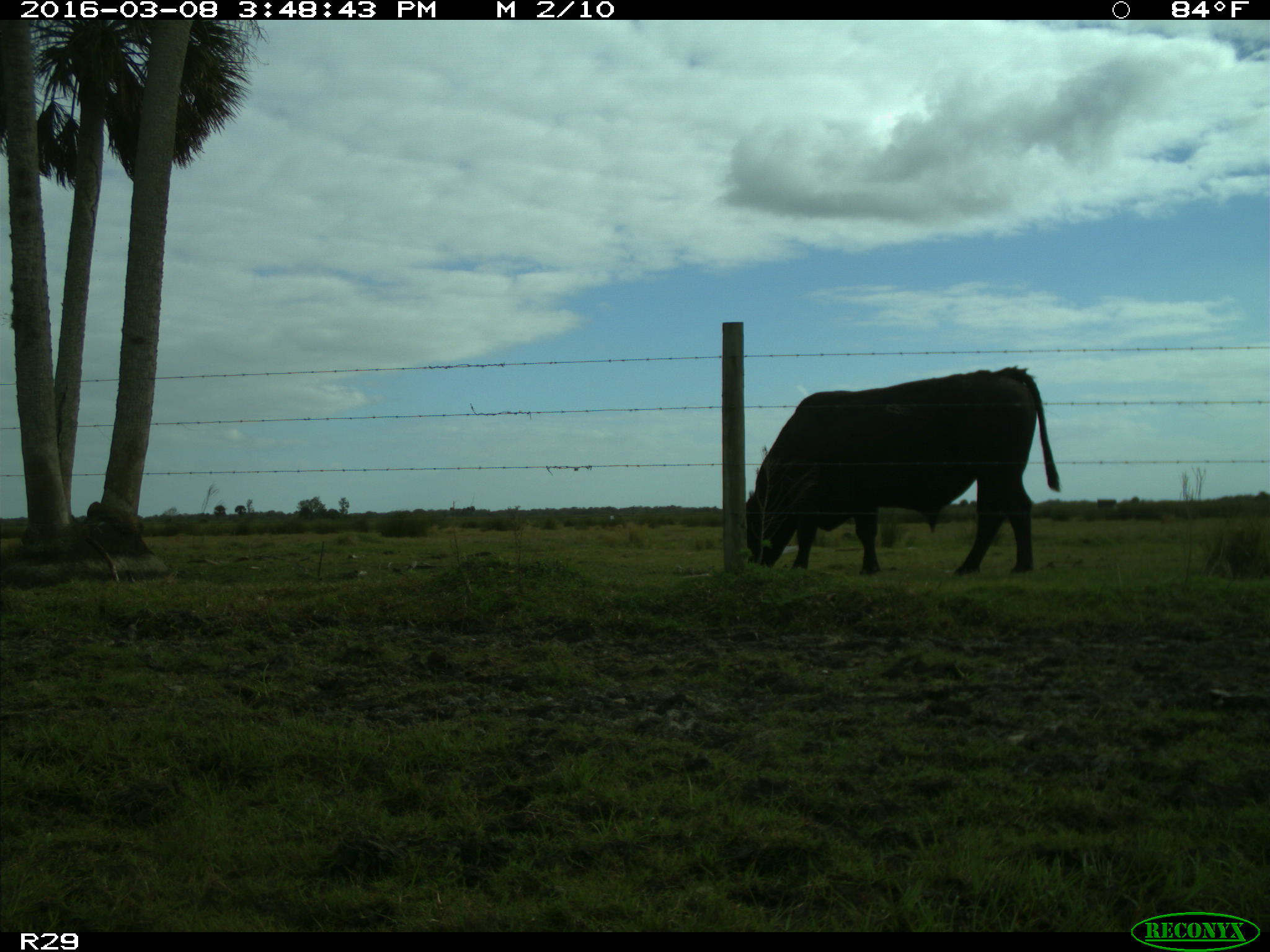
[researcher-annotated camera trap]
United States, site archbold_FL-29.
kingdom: Animalia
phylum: Chordata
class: Mammalia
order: Artiodactyla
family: Bovidae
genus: Bos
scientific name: Bos taurus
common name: domestic cow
Bos taurus (domestic cow).